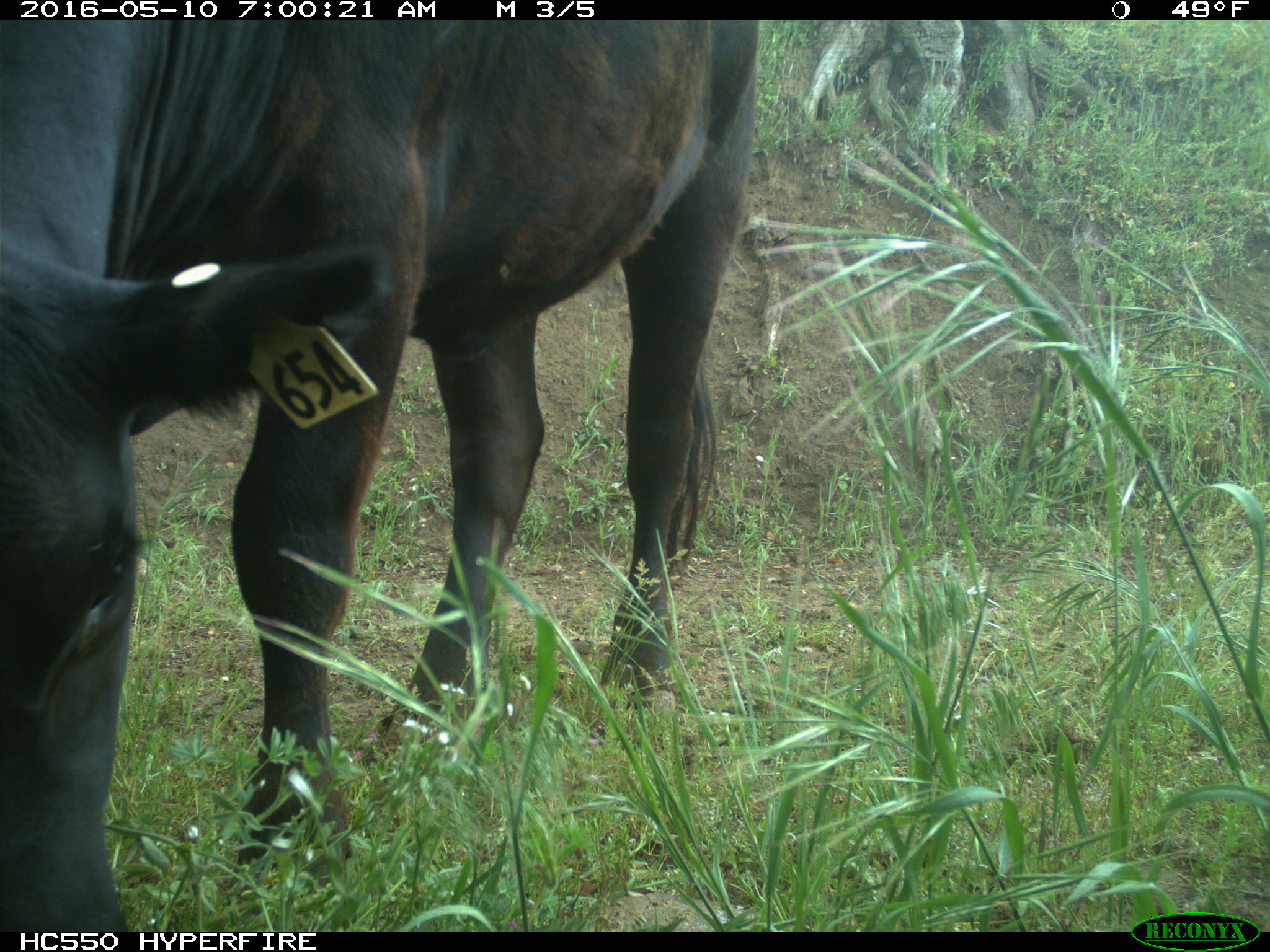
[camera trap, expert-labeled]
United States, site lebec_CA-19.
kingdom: Animalia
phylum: Chordata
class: Mammalia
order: Artiodactyla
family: Bovidae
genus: Bos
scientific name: Bos taurus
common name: domestic cow